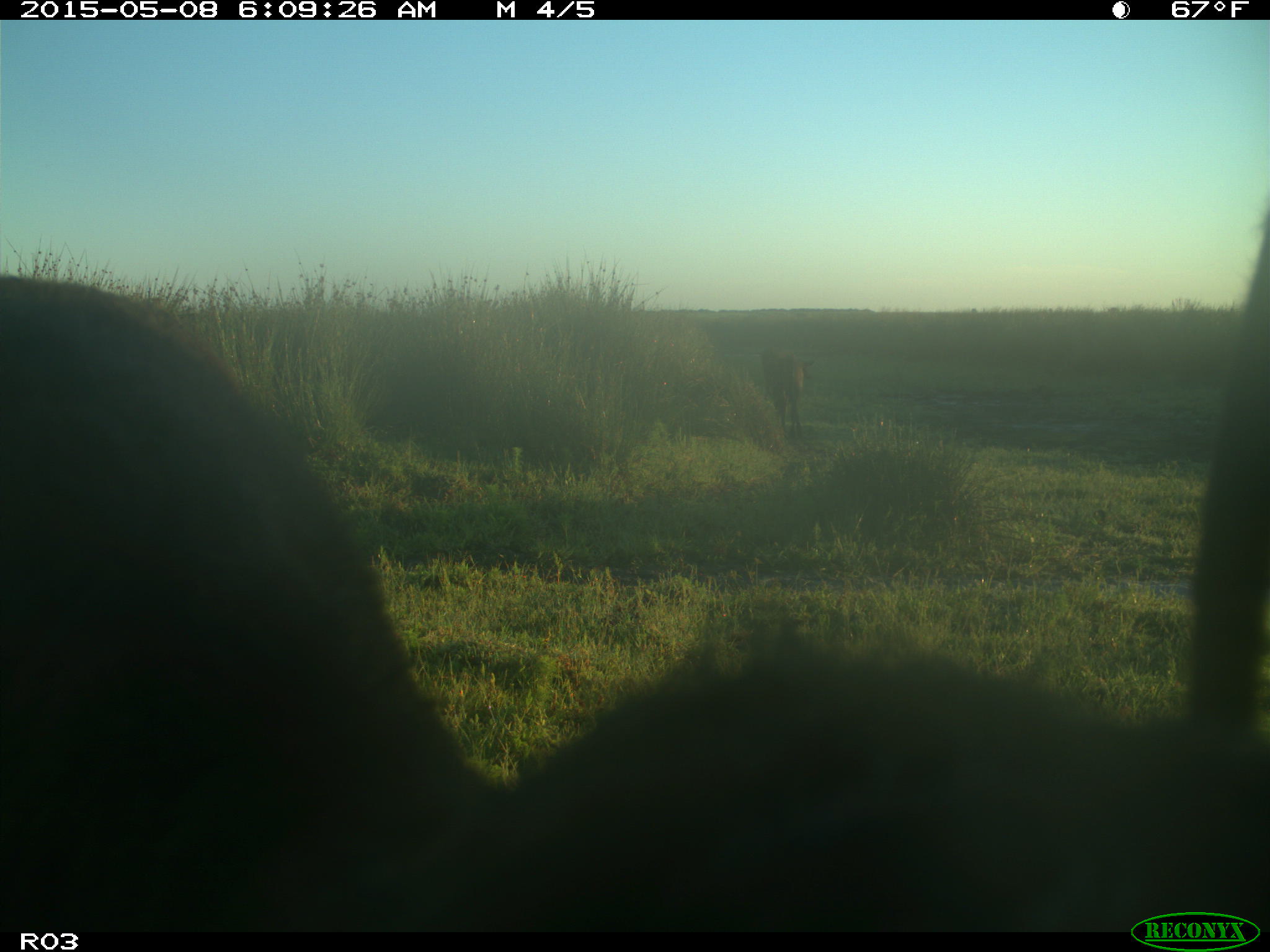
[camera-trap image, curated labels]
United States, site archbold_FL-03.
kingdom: Animalia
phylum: Chordata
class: Mammalia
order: Artiodactyla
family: Bovidae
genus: Bos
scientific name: Bos taurus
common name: domestic cow